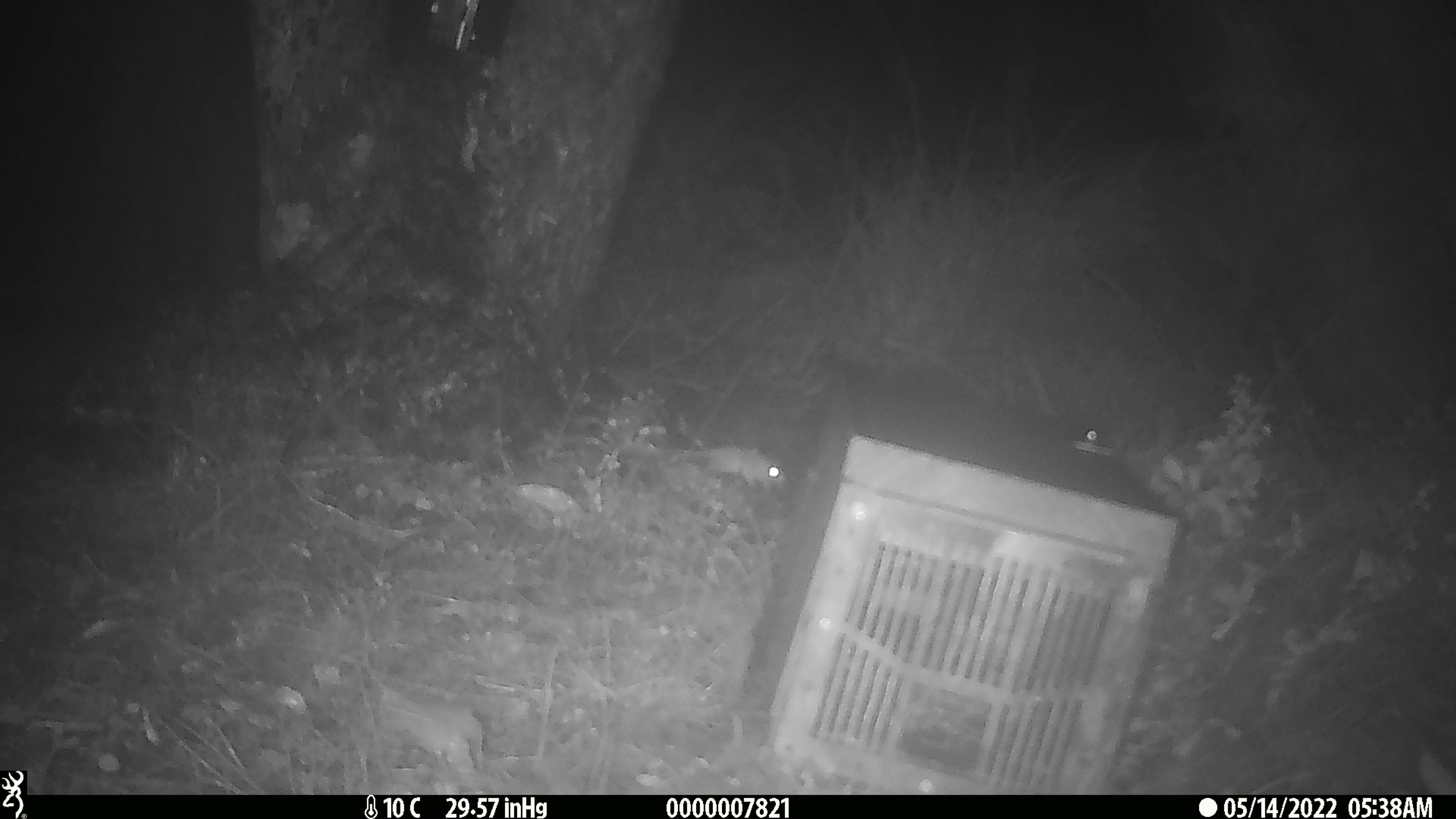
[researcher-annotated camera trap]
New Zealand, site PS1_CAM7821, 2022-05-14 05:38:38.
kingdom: Animalia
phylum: Chordata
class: Mammalia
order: Rodentia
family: Muridae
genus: Mus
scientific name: Mus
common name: mouse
Mouse (Mus).